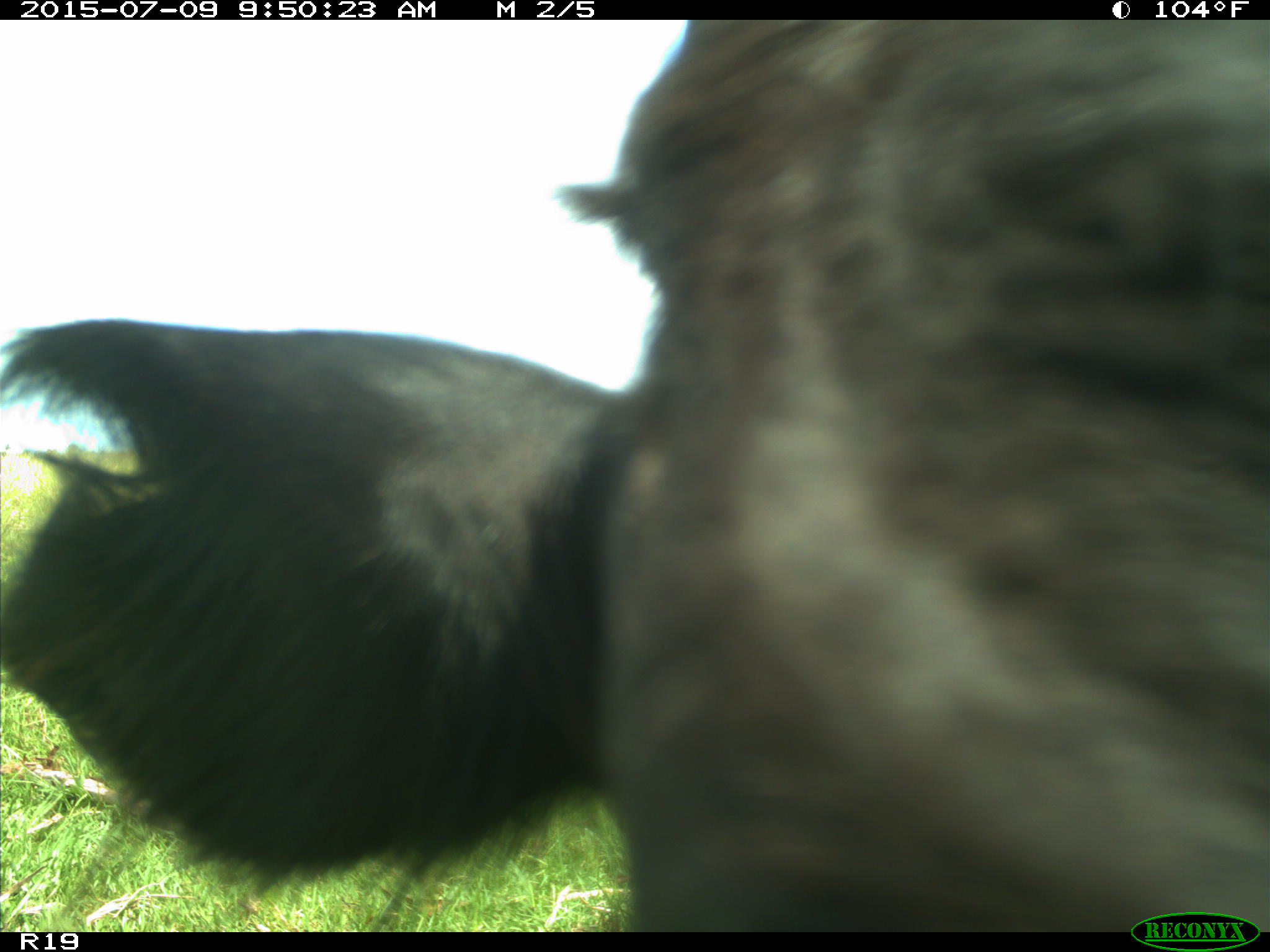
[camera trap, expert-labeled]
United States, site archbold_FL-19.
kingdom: Animalia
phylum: Chordata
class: Mammalia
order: Artiodactyla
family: Bovidae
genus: Bos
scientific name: Bos taurus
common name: domestic cow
Bos taurus (domestic cow).